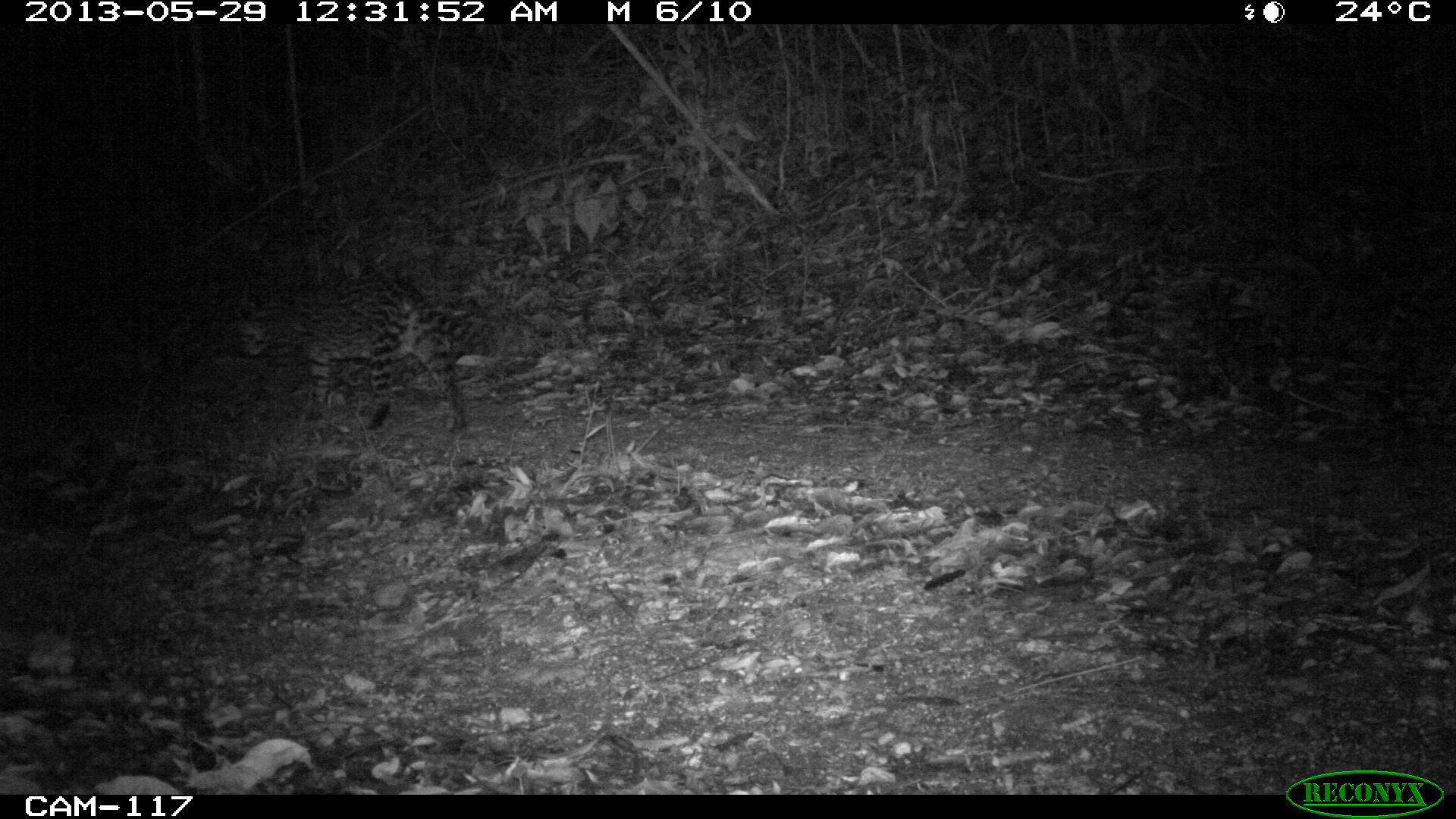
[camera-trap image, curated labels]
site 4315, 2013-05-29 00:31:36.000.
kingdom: Animalia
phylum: Chordata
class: Mammalia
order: Carnivora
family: Felidae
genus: Leopardus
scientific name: Leopardus pardalis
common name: ocelot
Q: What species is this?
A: Leopardus pardalis (ocelot).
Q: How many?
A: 1.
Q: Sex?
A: Female.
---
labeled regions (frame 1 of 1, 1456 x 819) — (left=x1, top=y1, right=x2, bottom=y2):
leopardus pardalis: (left=232, top=269, right=472, bottom=431)